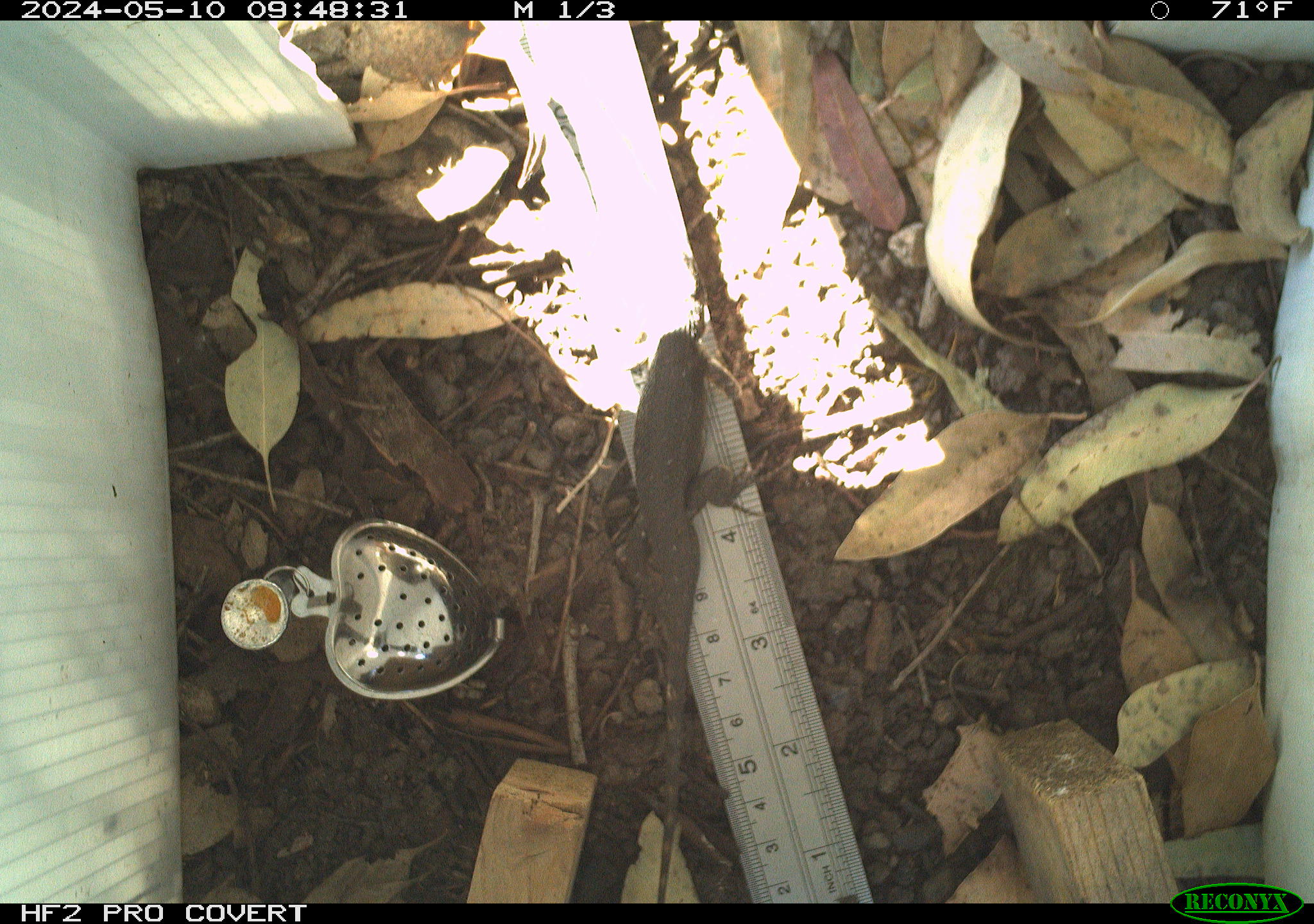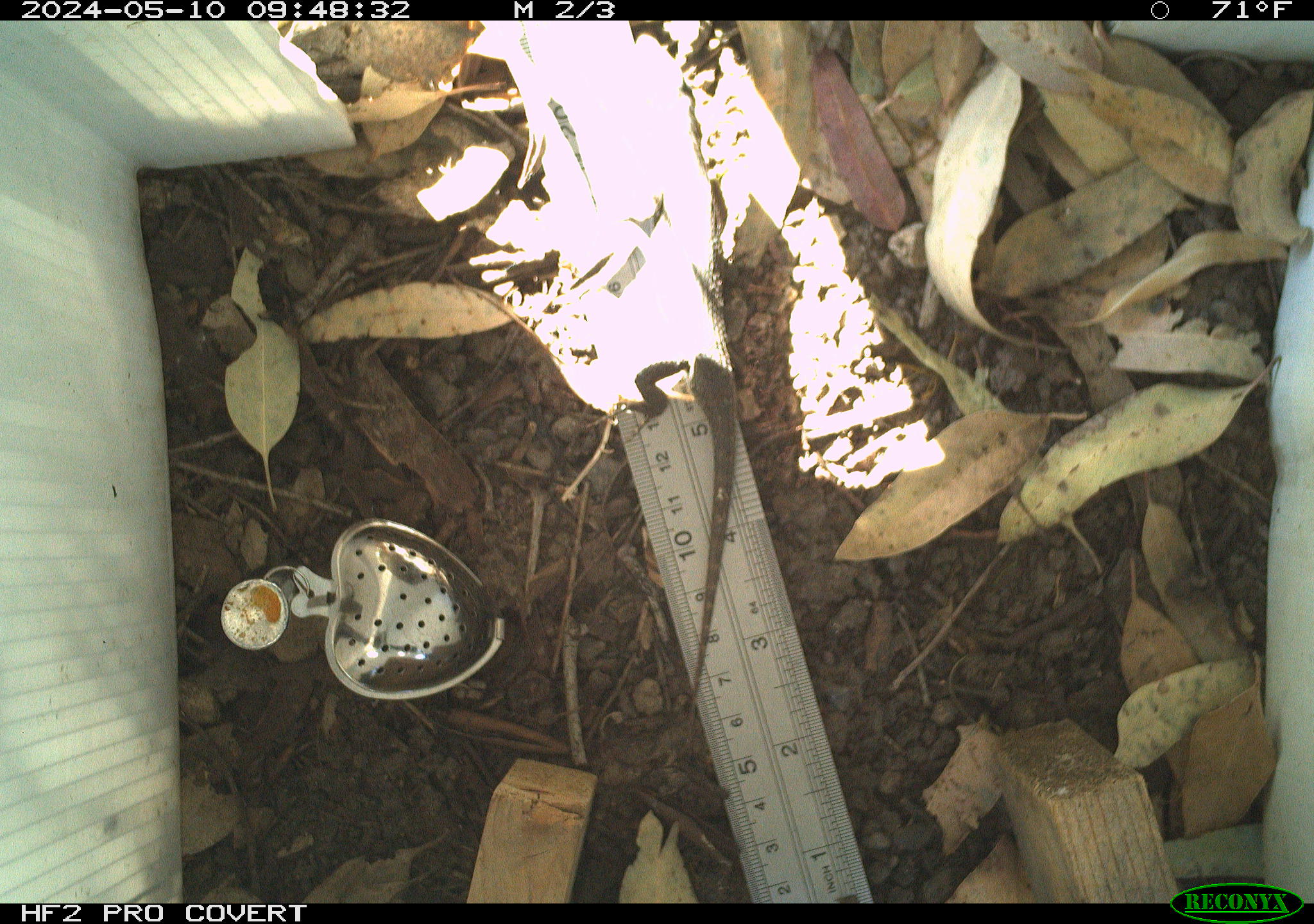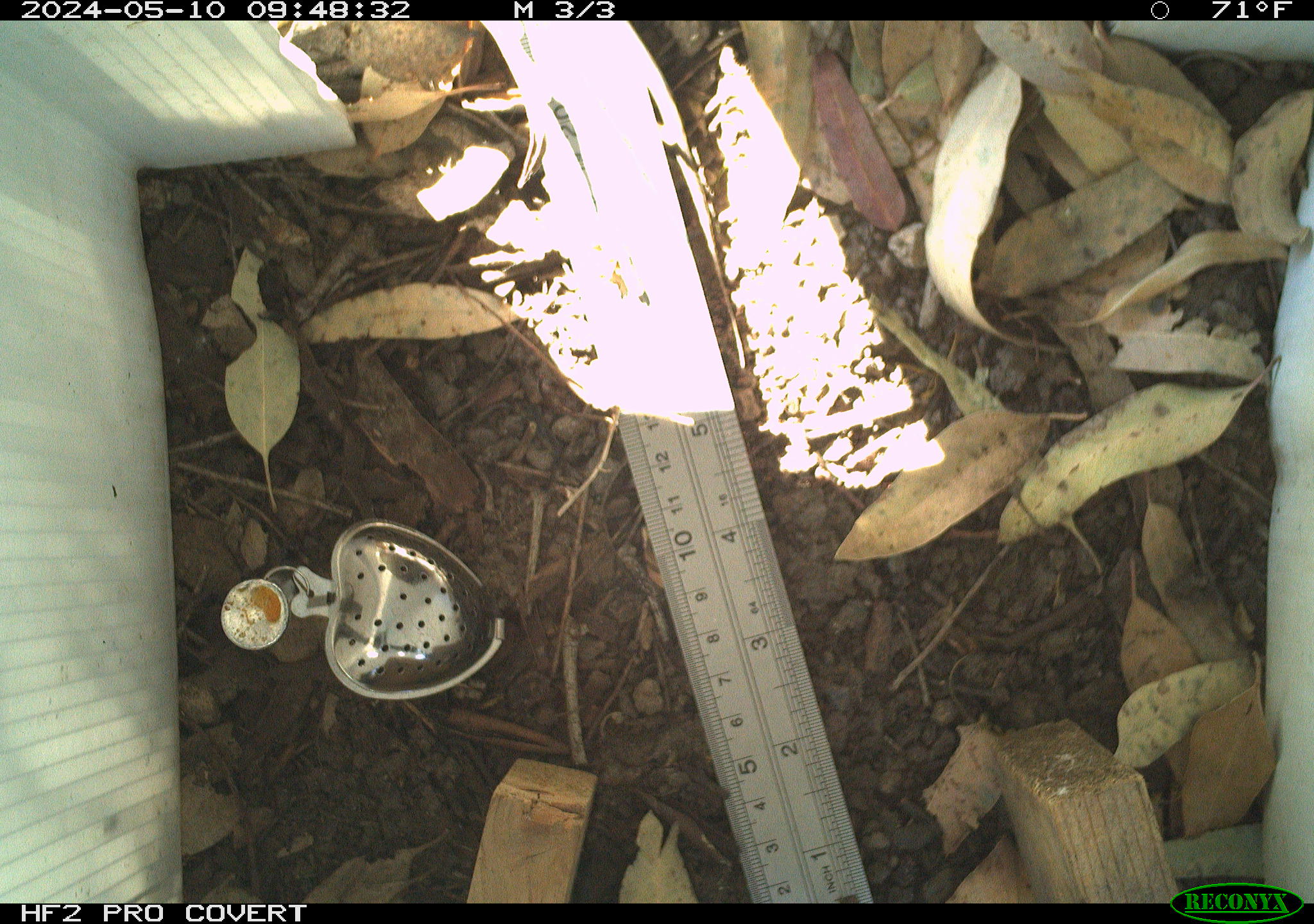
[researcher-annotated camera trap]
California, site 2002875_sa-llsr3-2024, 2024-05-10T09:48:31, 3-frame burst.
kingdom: Animalia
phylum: Chordata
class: Reptilia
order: Squamata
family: Phrynosomatidae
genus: Sceloporus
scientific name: Sceloporus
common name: spiny lizards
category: sceloporus species